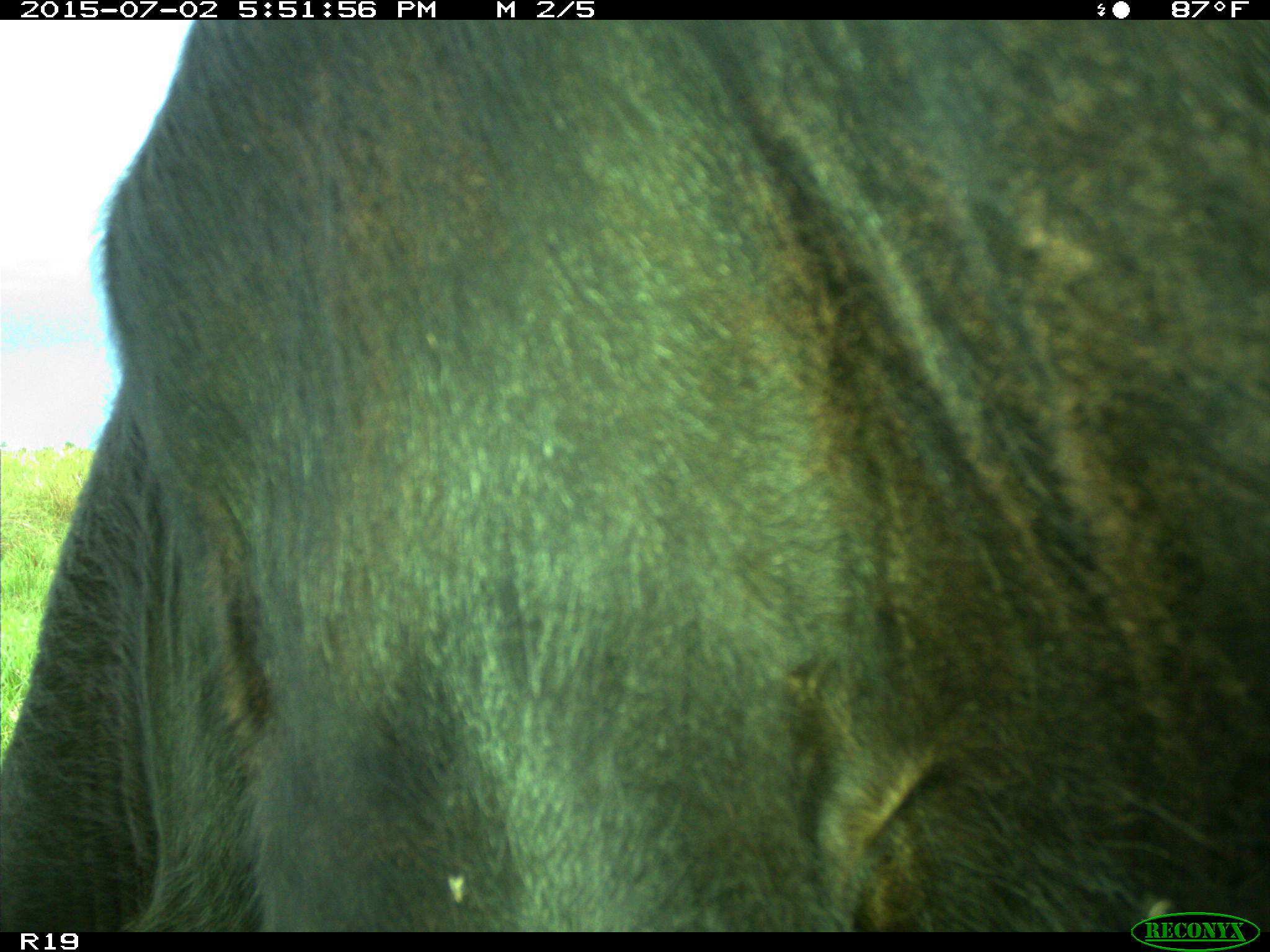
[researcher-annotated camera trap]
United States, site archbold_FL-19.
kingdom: Animalia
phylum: Chordata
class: Mammalia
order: Artiodactyla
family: Bovidae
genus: Bos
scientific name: Bos taurus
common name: domestic cow